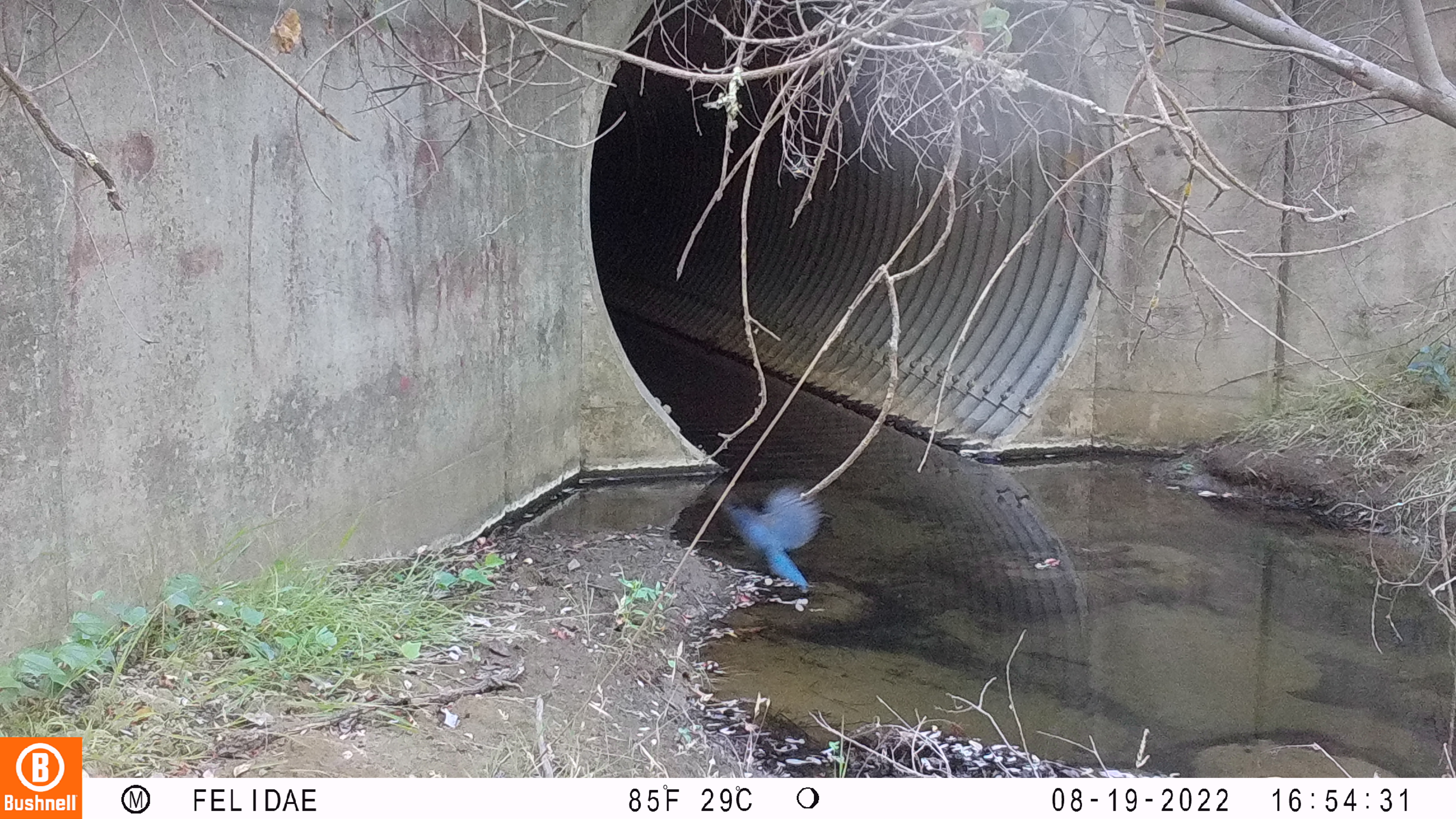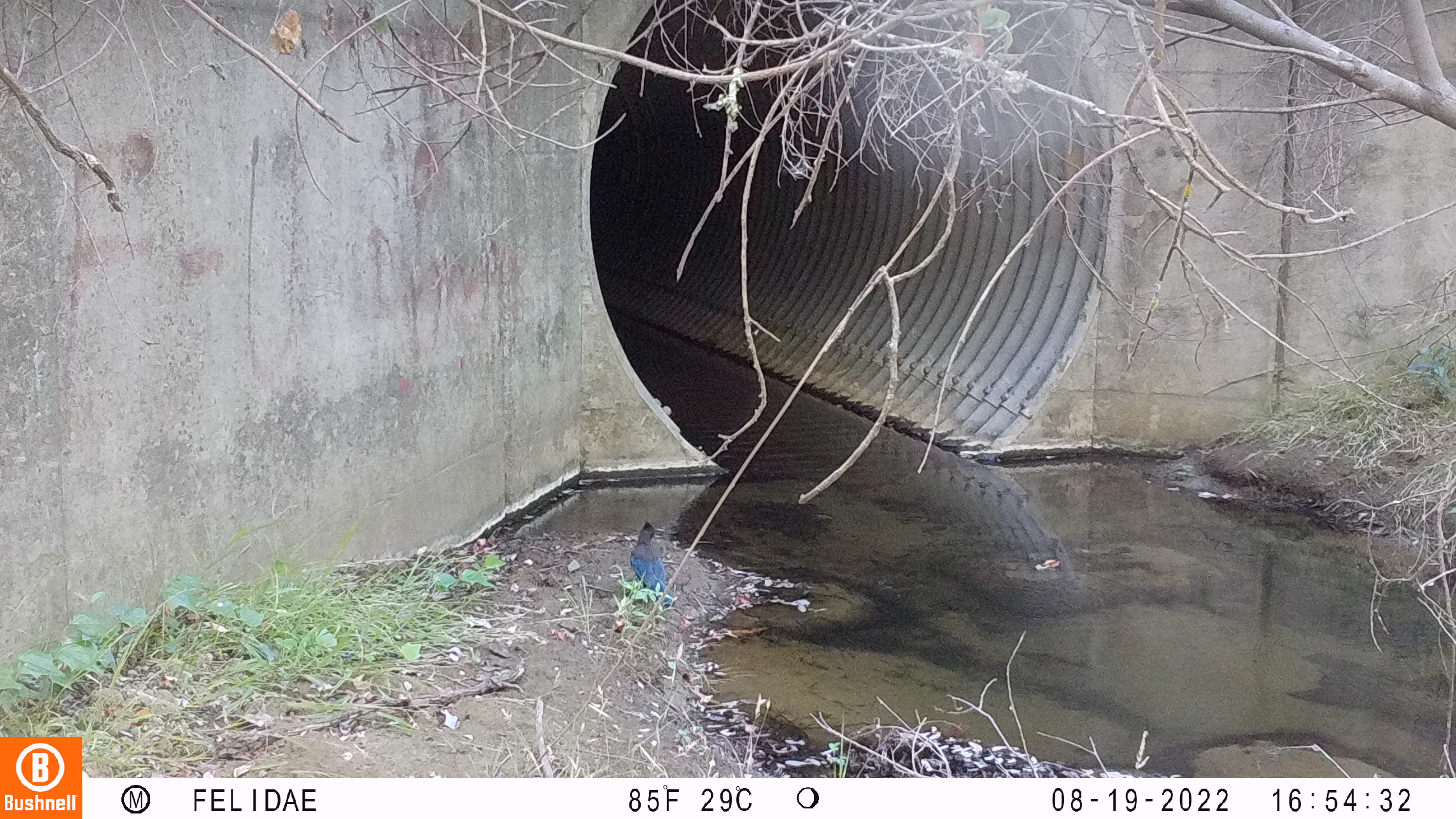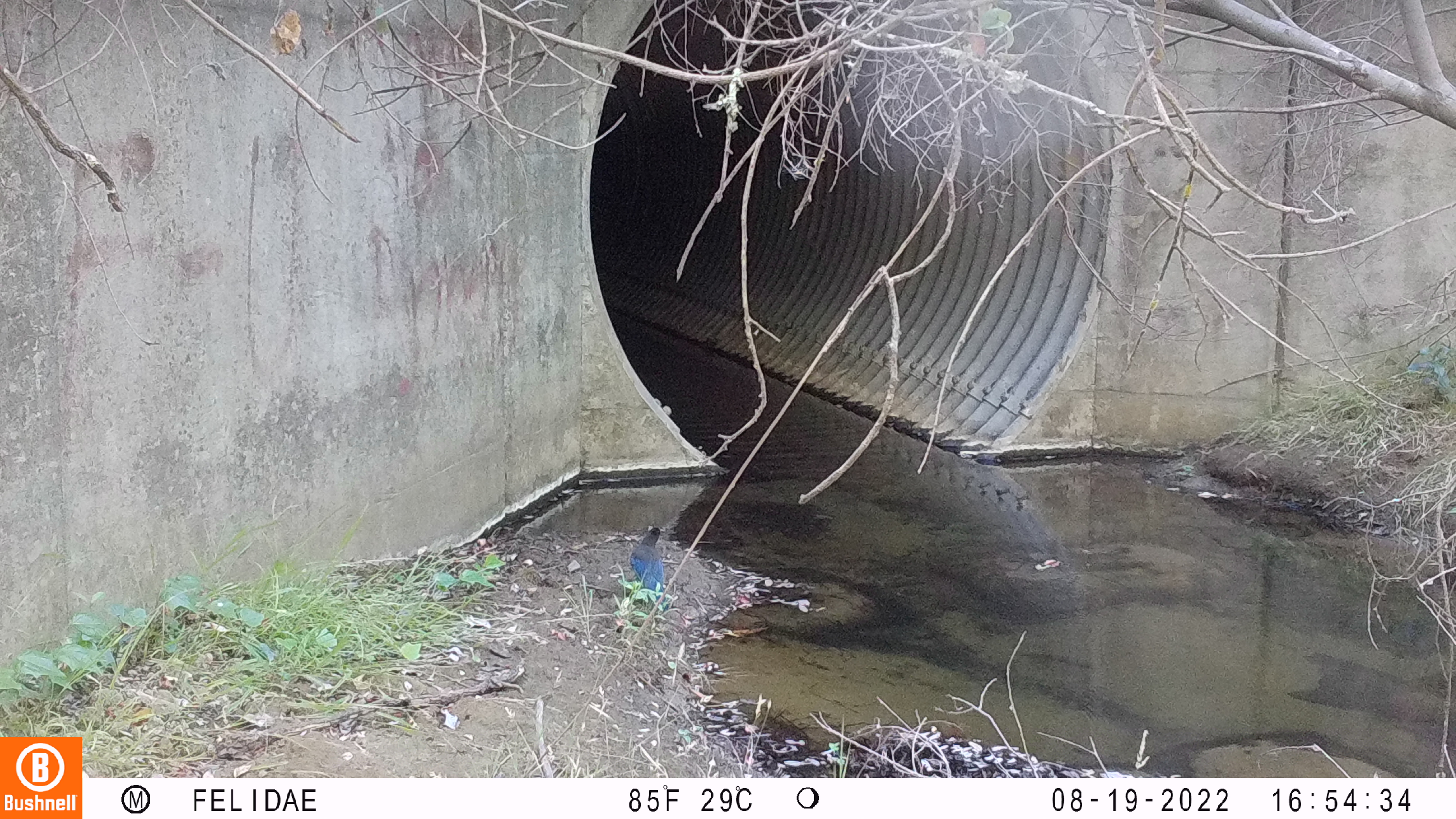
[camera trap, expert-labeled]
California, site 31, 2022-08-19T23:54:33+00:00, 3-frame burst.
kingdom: Animalia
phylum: Chordata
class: Aves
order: Passeriformes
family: Corvidae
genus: Cyanocitta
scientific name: Cyanocitta stelleri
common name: steller's jay